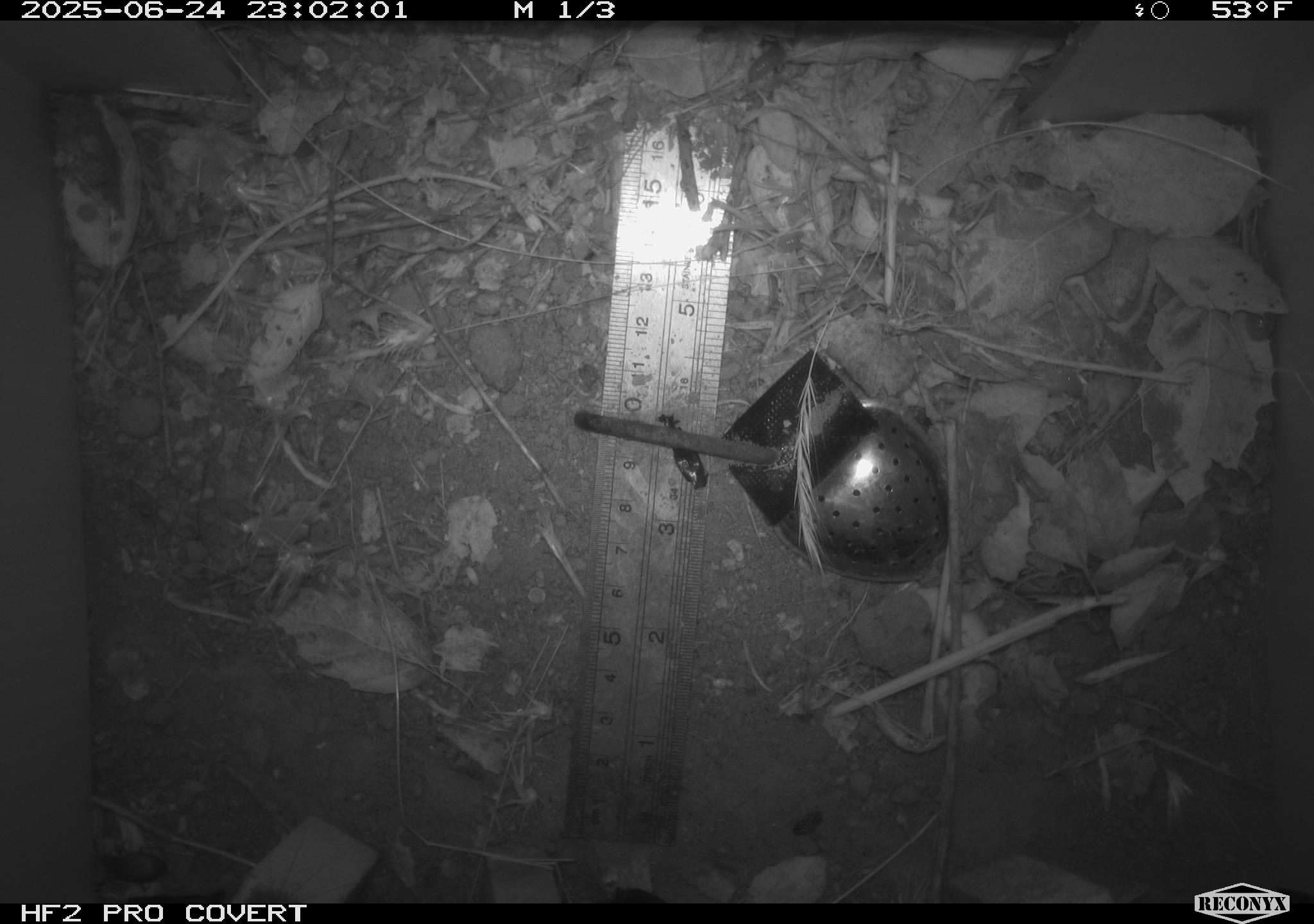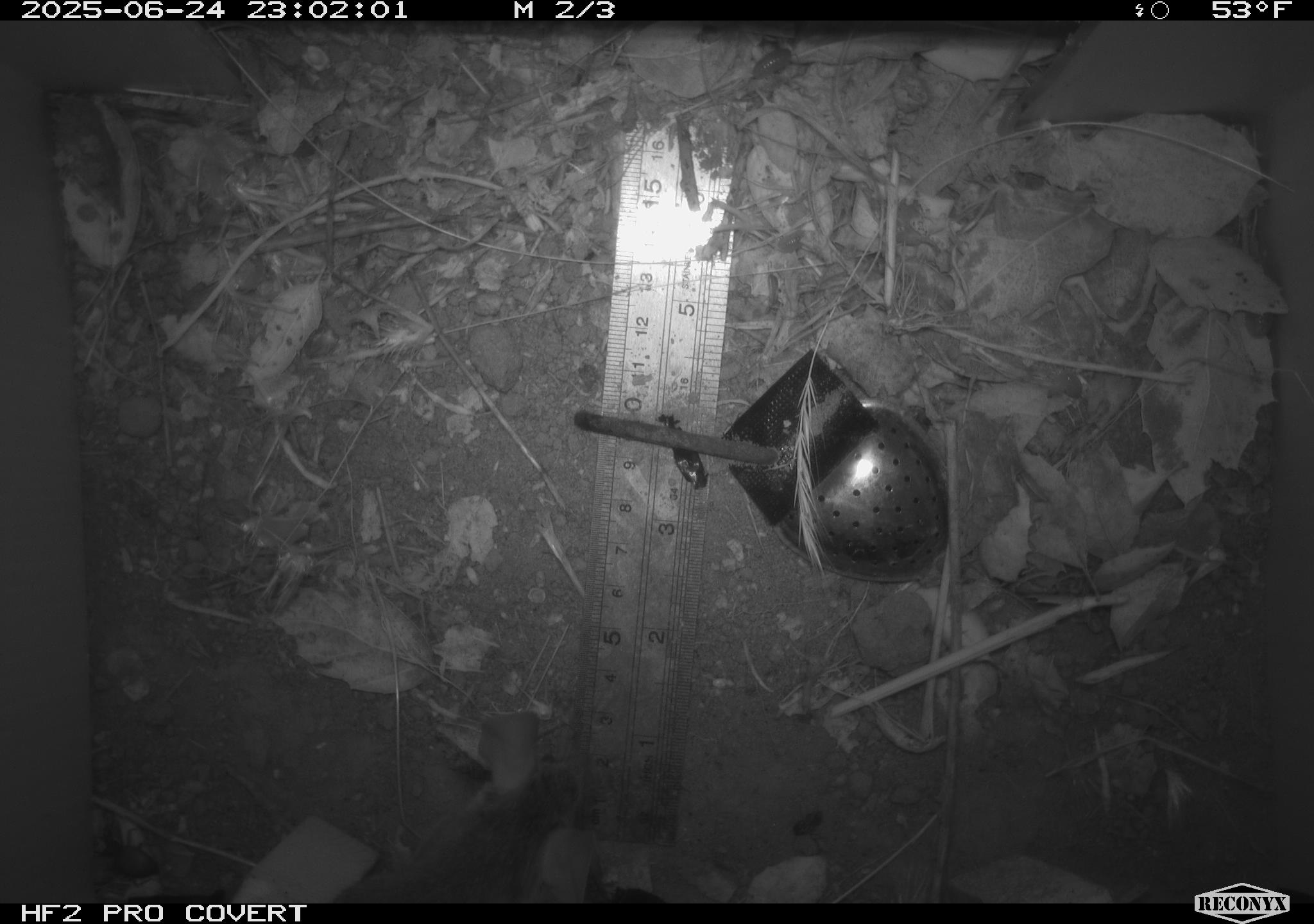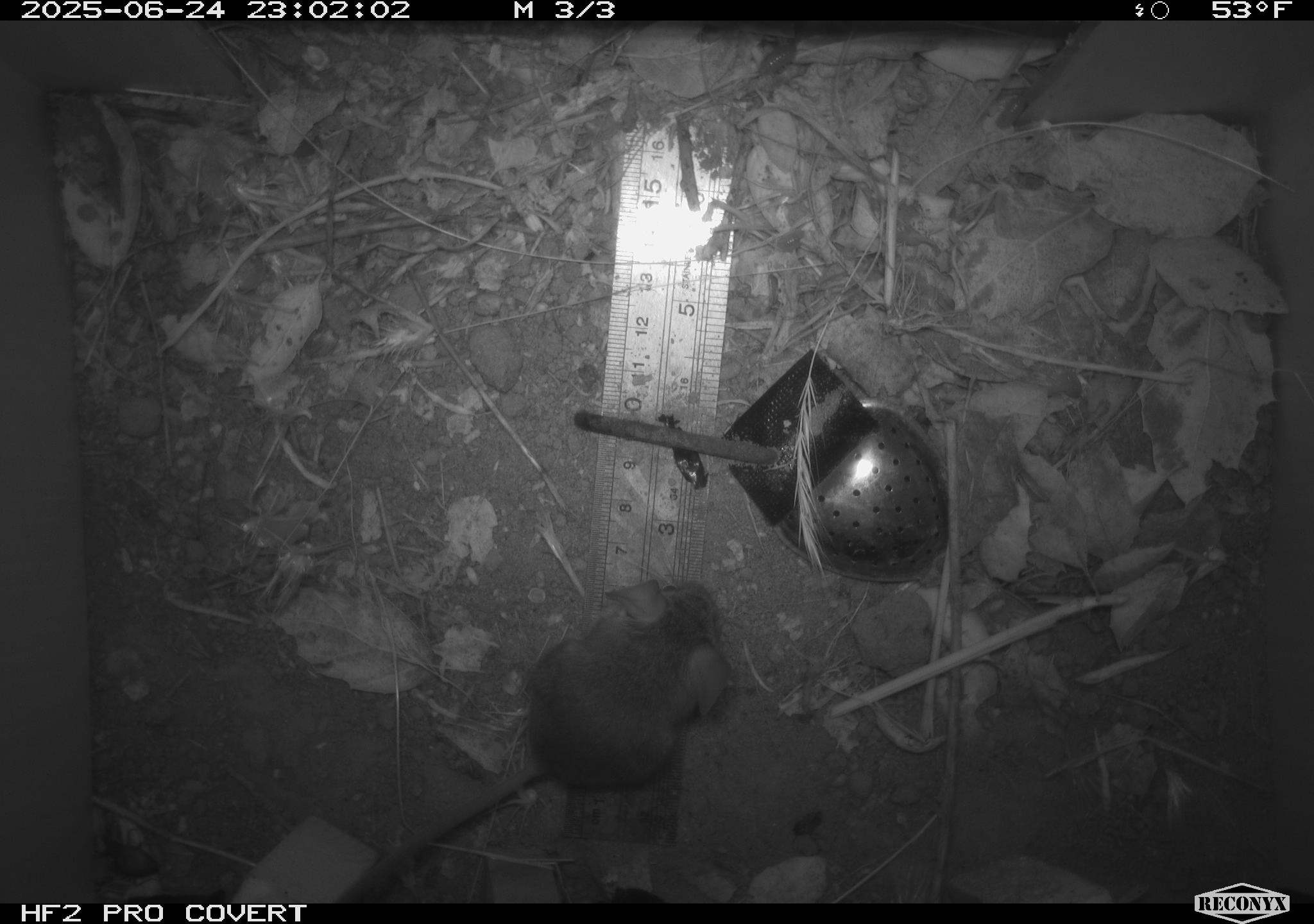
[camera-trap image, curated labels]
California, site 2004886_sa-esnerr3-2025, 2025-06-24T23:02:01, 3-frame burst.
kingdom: Animalia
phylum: Chordata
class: Mammalia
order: Rodentia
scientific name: Rodentia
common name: rodent